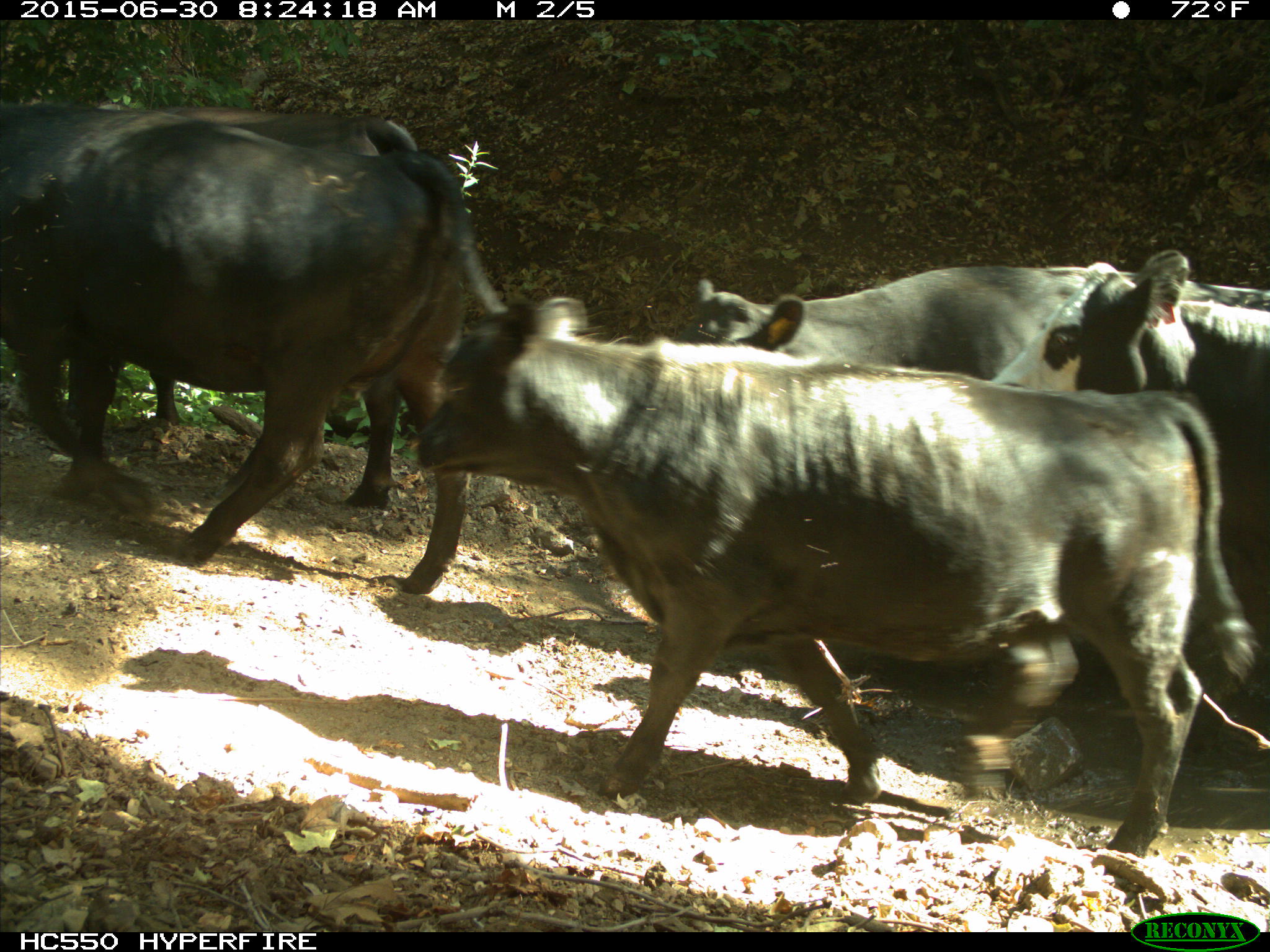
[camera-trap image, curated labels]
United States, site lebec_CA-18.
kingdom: Animalia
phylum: Chordata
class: Mammalia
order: Artiodactyla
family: Bovidae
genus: Bos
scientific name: Bos taurus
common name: domestic cow